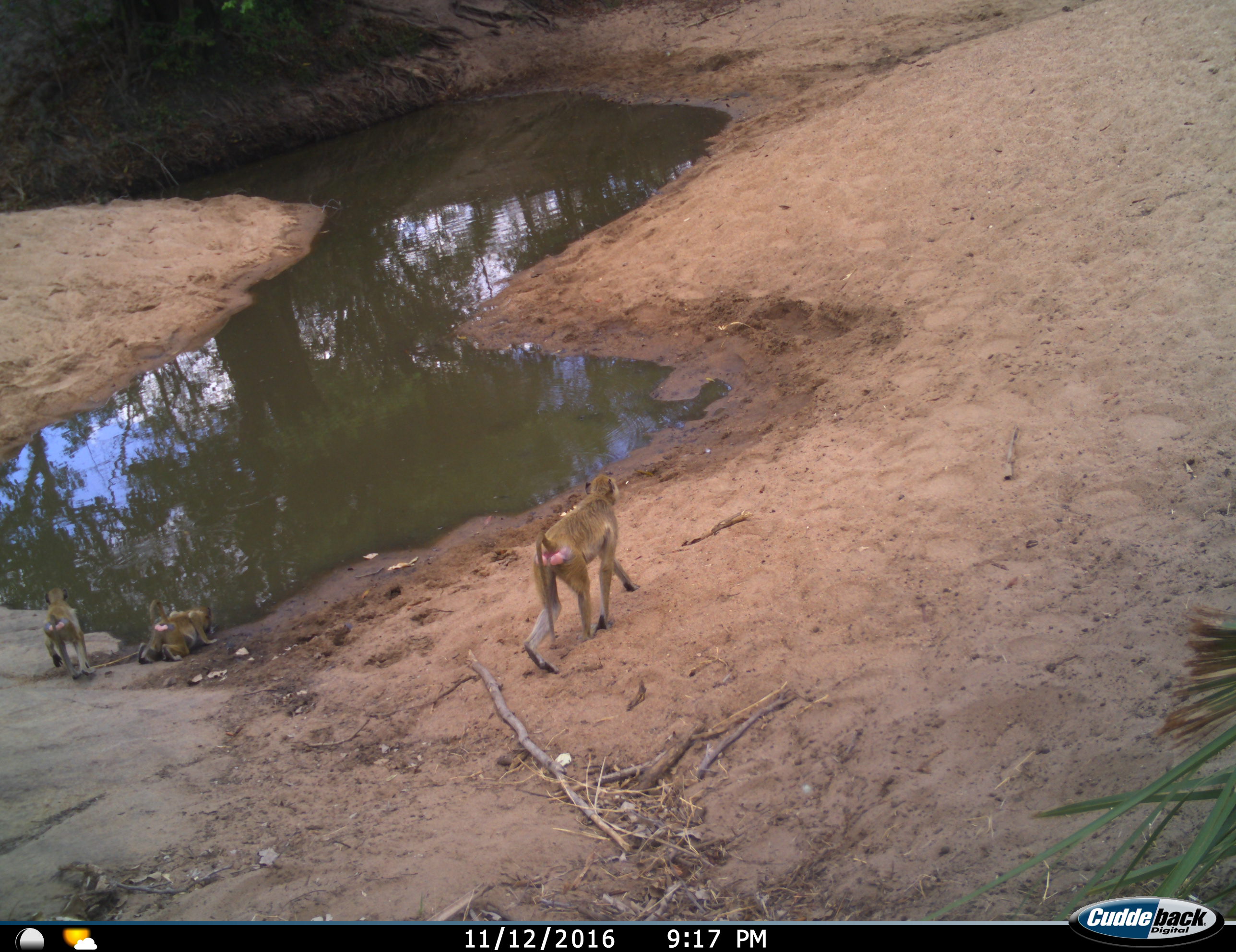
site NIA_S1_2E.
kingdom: Animalia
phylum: Chordata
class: Mammalia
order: Primates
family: Cercopithecidae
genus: Papio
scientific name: Papio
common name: baboon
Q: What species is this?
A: Baboon (Papio).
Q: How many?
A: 3.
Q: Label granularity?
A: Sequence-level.